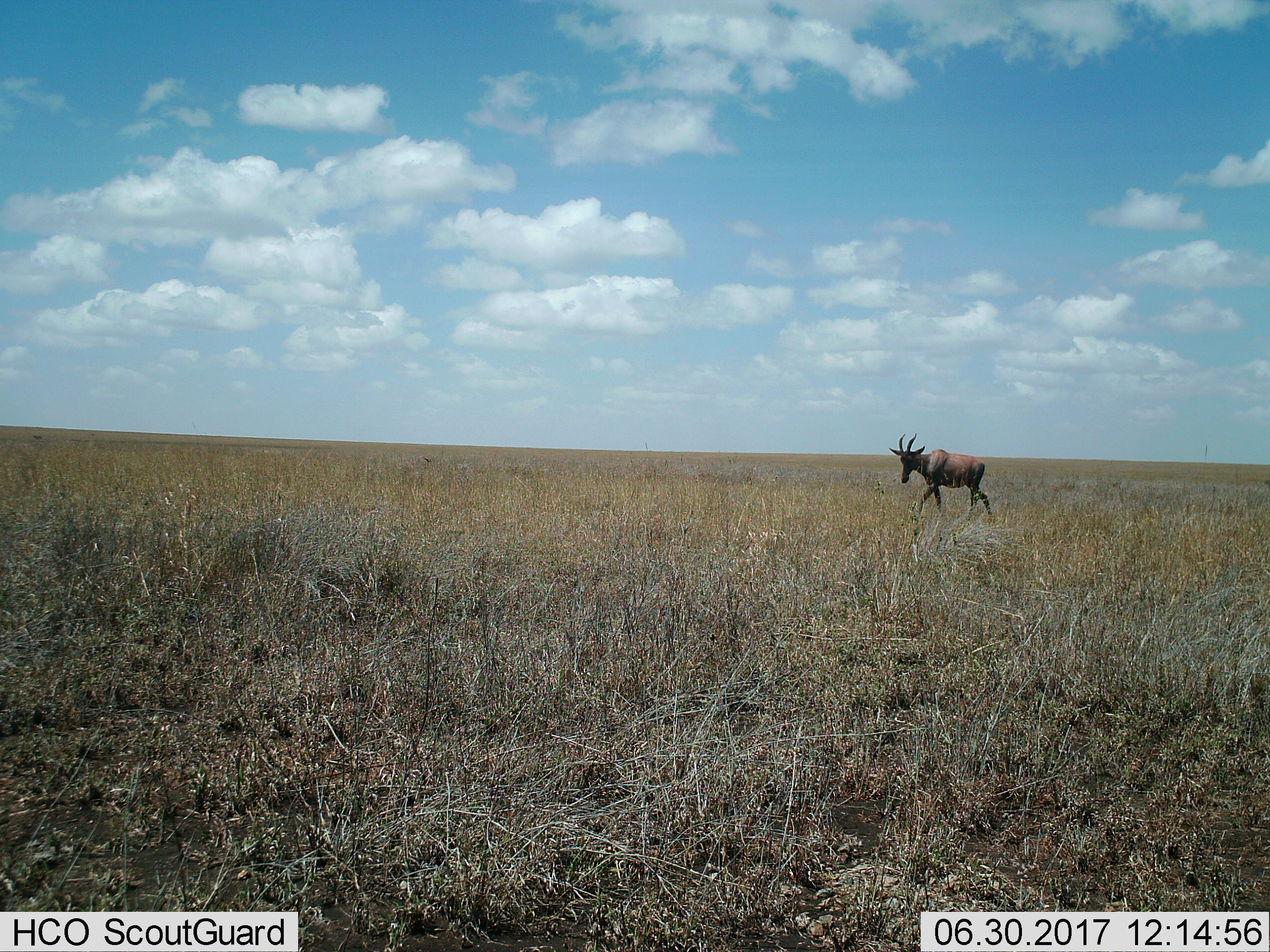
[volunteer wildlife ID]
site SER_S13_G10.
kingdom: Animalia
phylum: Chordata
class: Mammalia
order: Artiodactyla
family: Bovidae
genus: Damaliscus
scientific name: Damaliscus lunatus jimela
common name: topi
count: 1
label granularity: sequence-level